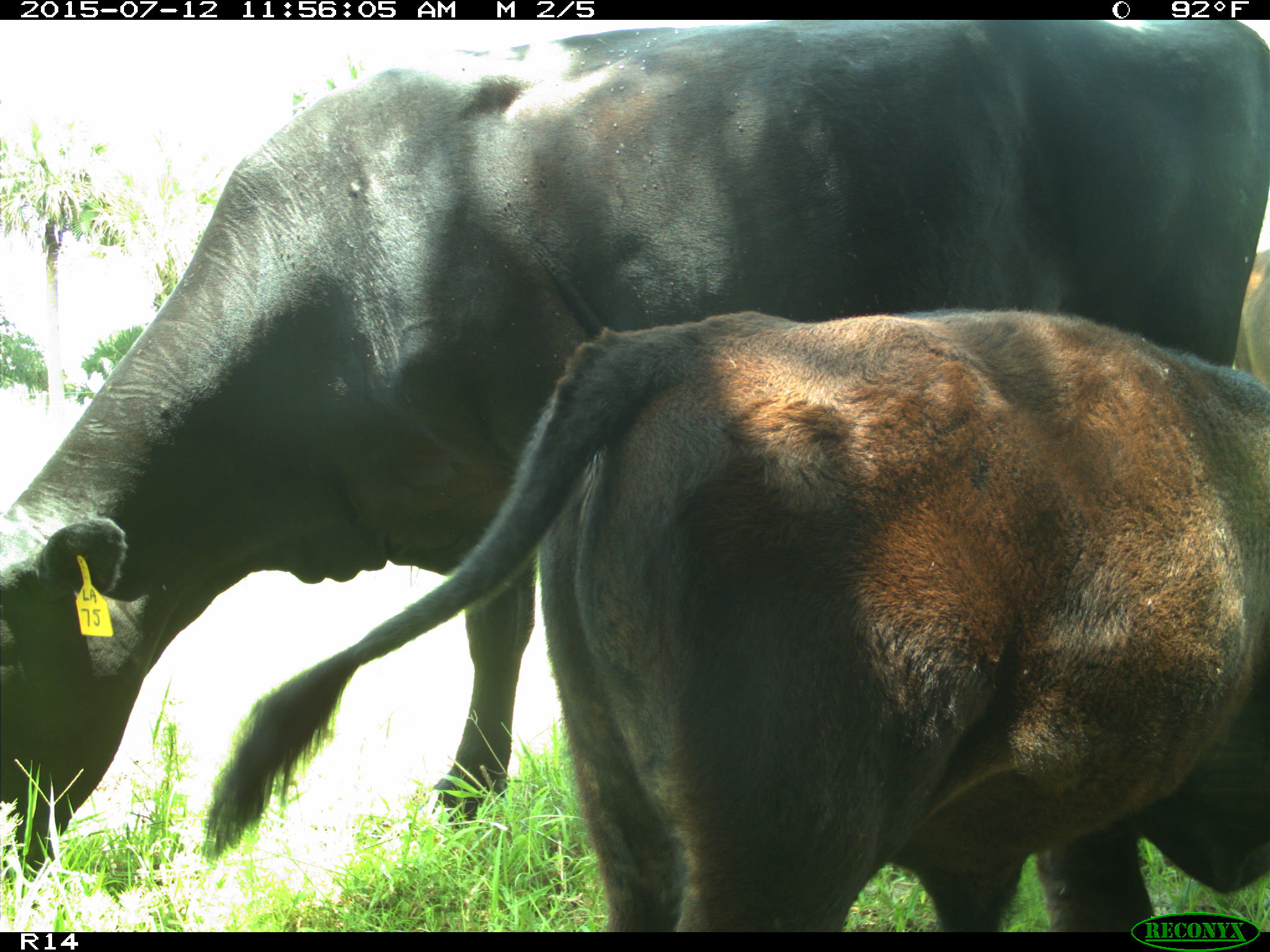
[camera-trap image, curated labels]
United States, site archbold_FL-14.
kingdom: Animalia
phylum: Chordata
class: Mammalia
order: Artiodactyla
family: Bovidae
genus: Bos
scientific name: Bos taurus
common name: domestic cow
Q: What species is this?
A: Bos taurus (domestic cow).